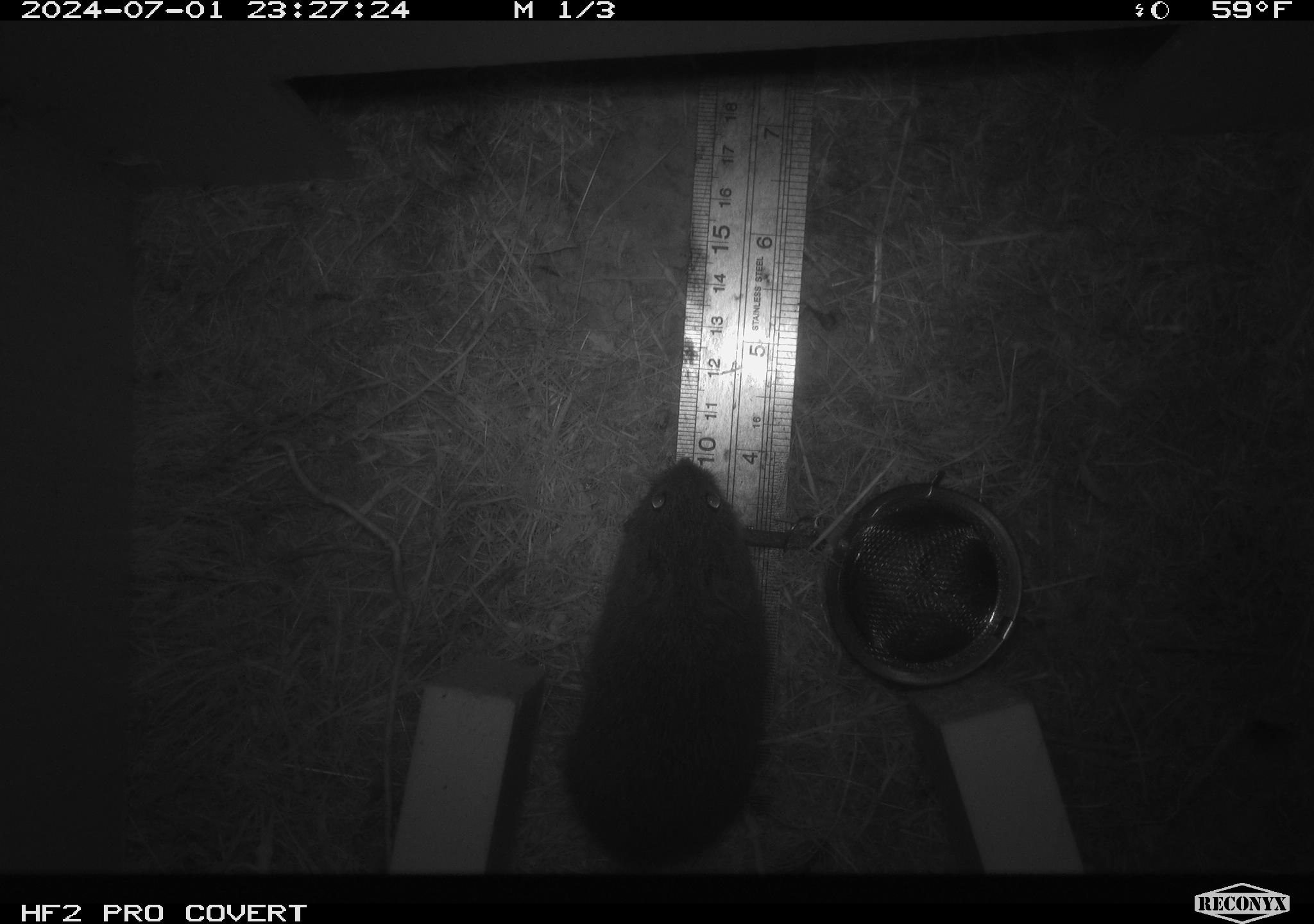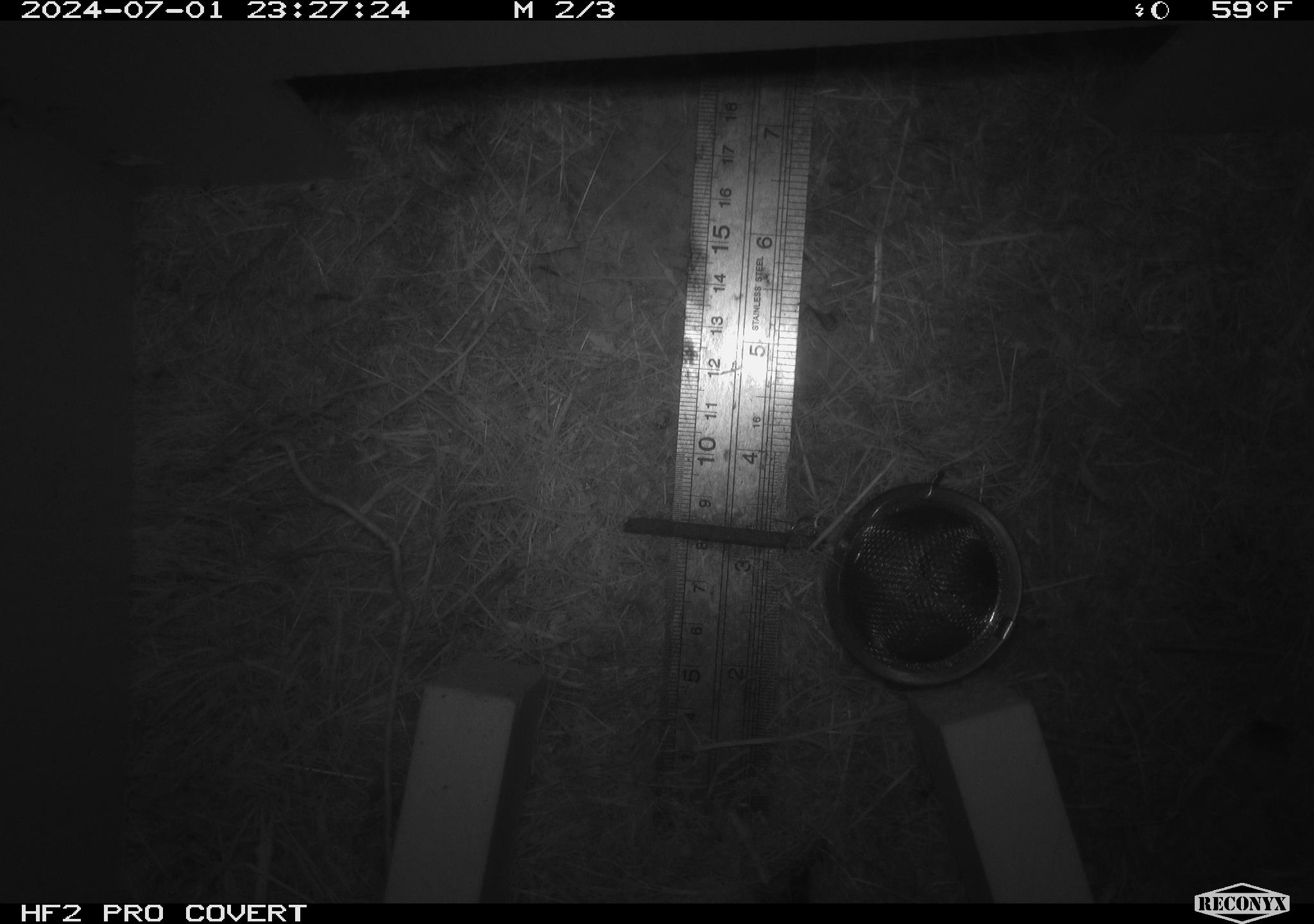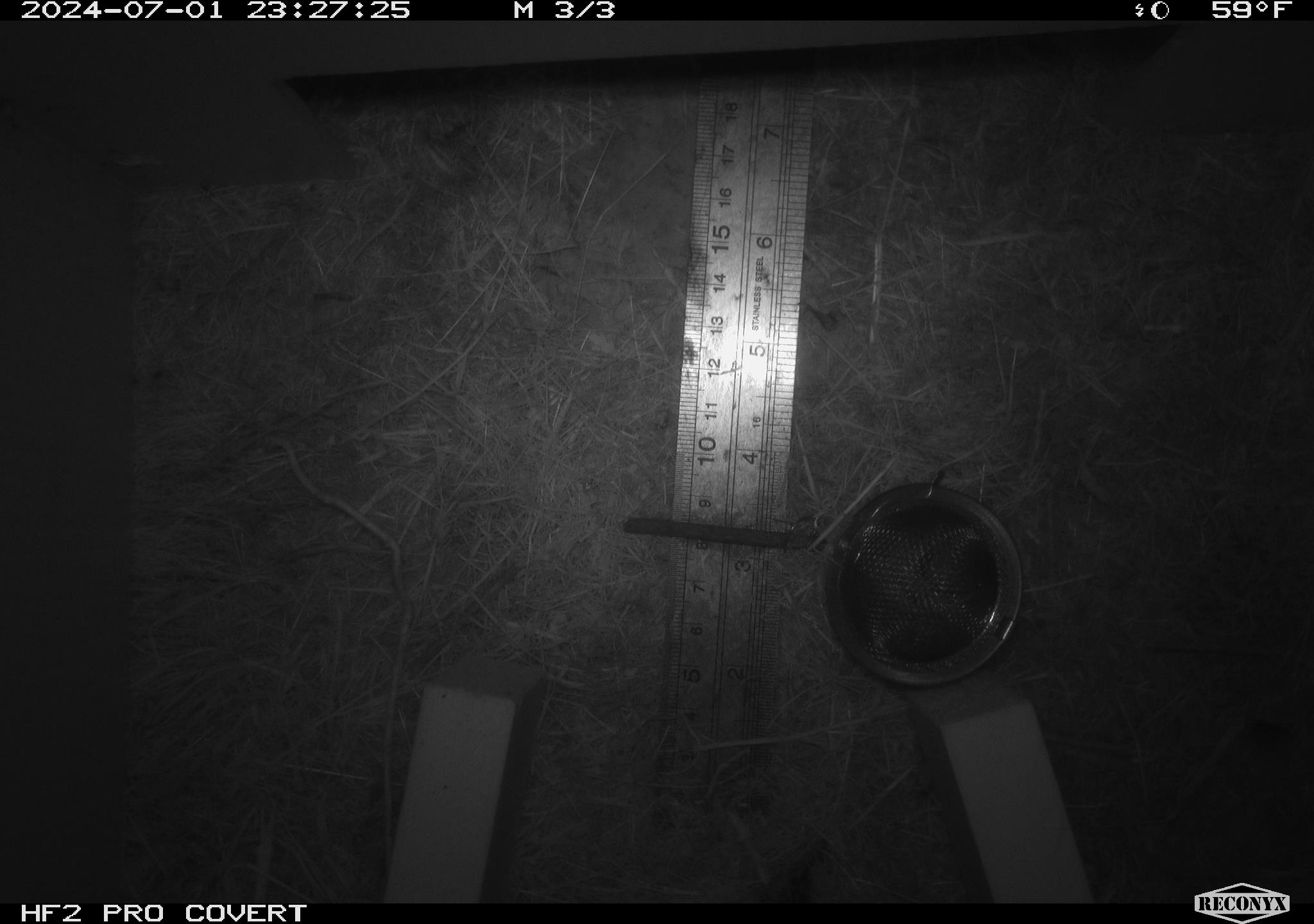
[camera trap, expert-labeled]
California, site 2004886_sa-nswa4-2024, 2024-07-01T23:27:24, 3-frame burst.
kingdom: Animalia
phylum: Chordata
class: Mammalia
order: Rodentia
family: Cricetidae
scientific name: Arvicolinae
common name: voles, lemmings, and muskrats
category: arvicolinae subfamily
Arvicolinae subfamily (voles, lemmings, and muskrats) (Arvicolinae).